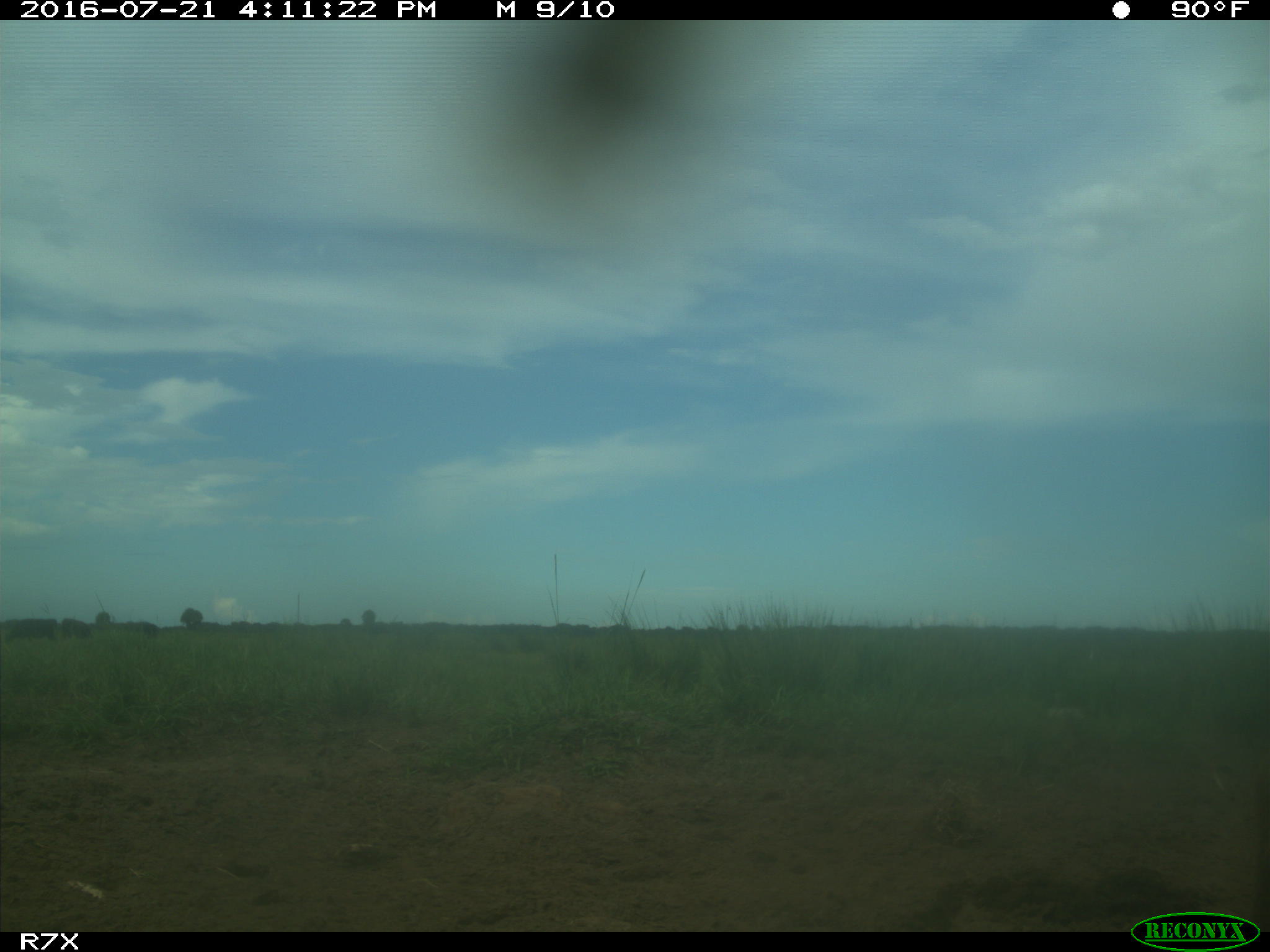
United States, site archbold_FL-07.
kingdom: Animalia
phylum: Chordata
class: Mammalia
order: Artiodactyla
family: Bovidae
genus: Bos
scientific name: Bos taurus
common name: domestic cow